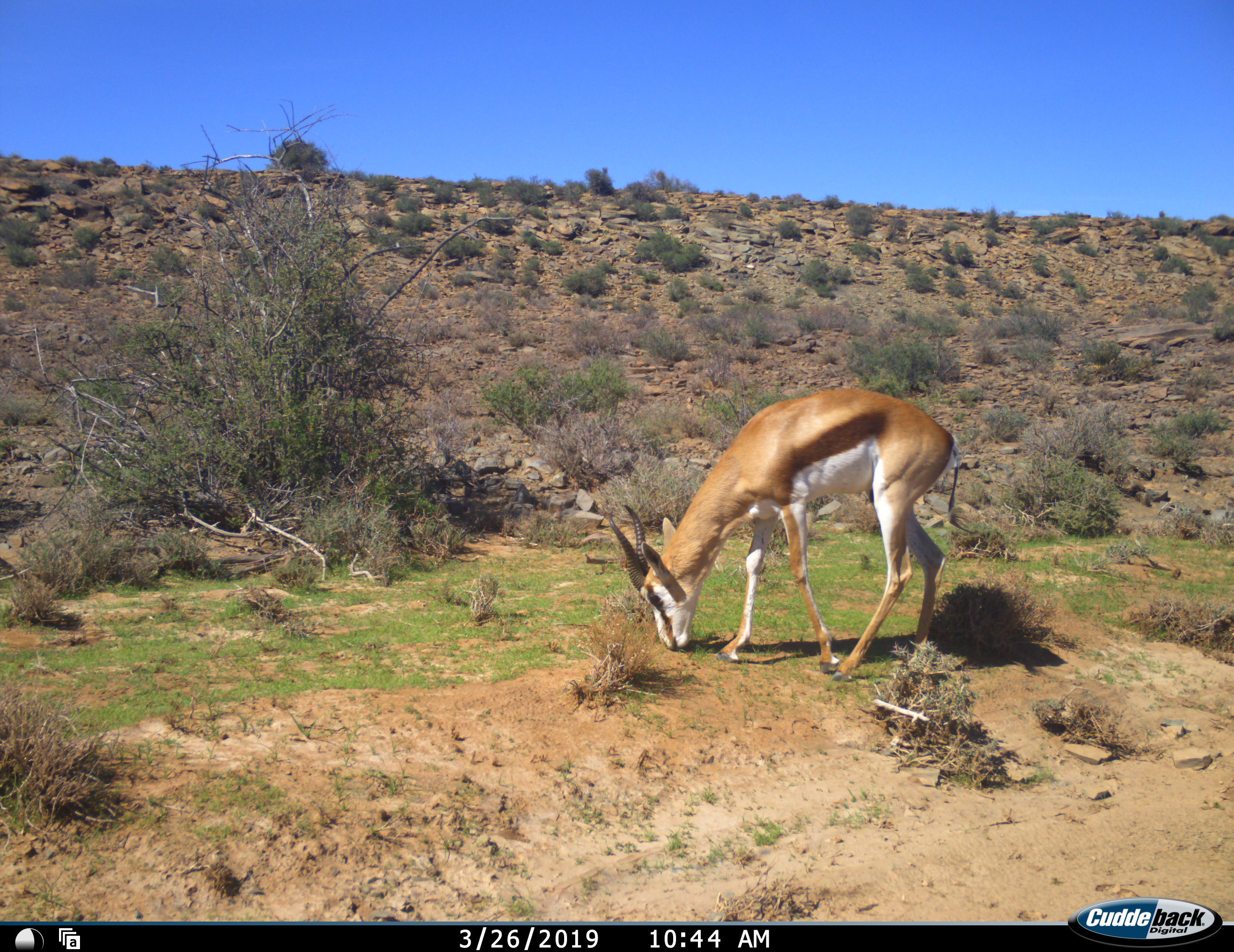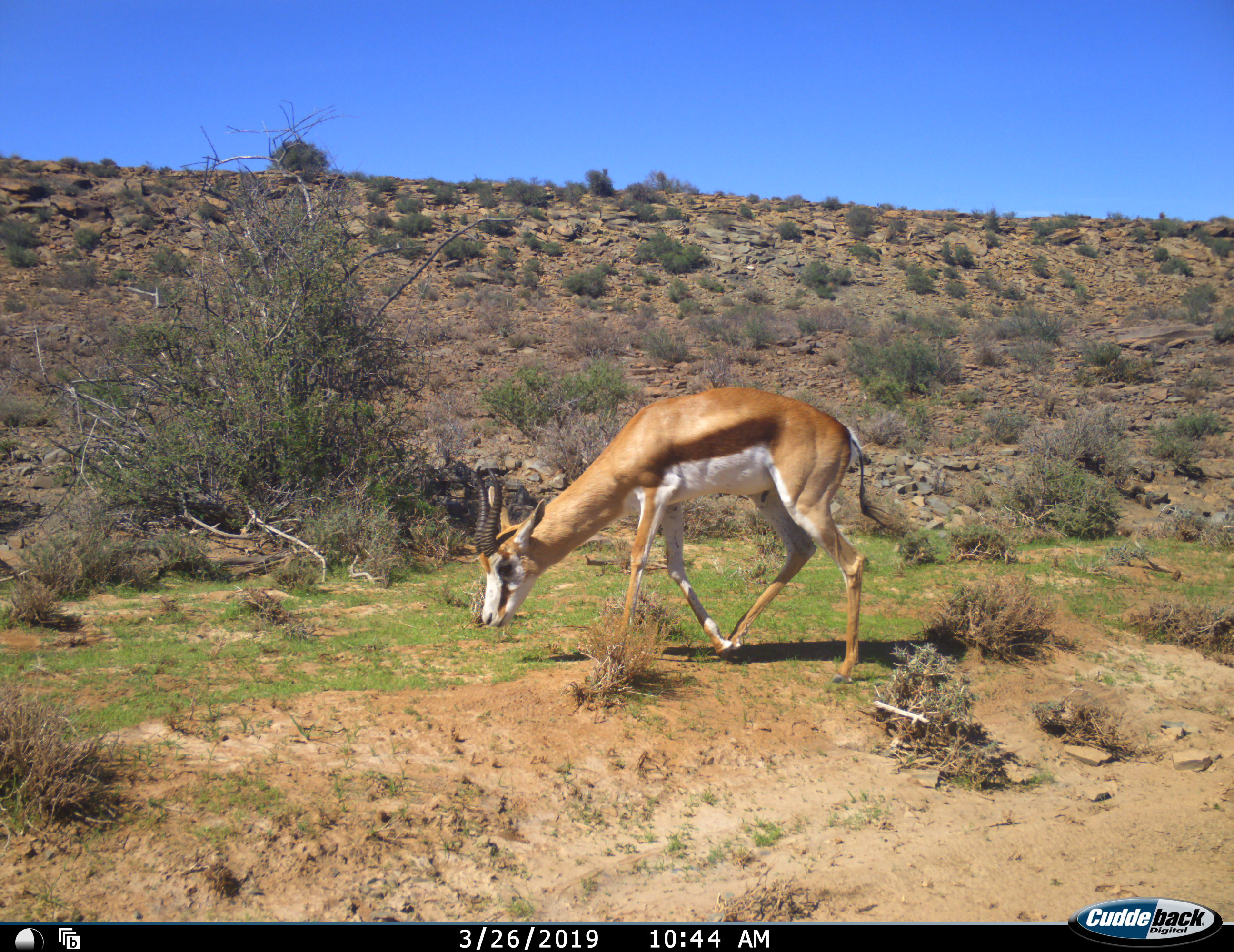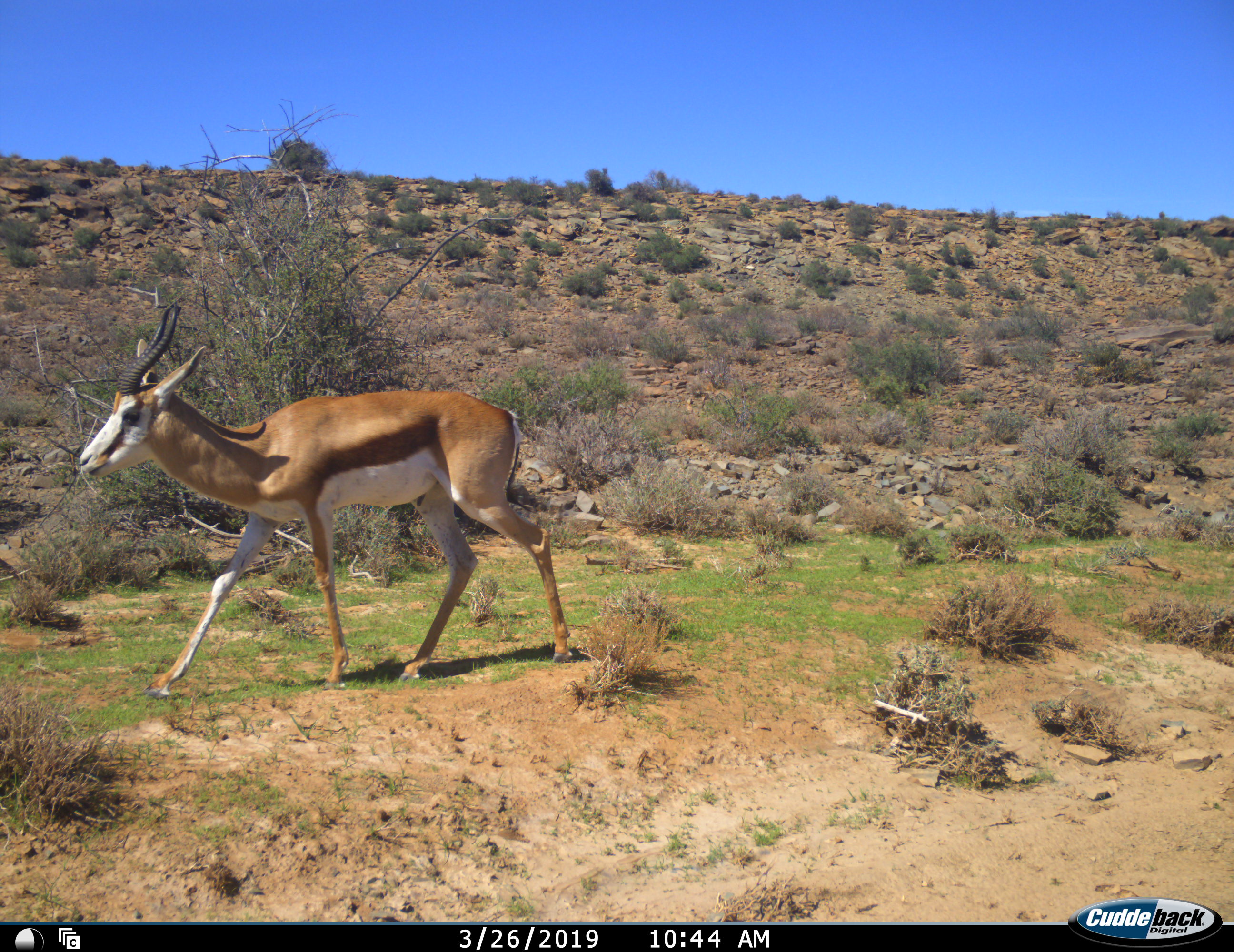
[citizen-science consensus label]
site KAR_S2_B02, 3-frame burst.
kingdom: Animalia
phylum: Chordata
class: Mammalia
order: Artiodactyla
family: Bovidae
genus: Antidorcas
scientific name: Antidorcas marsupialis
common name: springbok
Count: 1.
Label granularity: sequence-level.